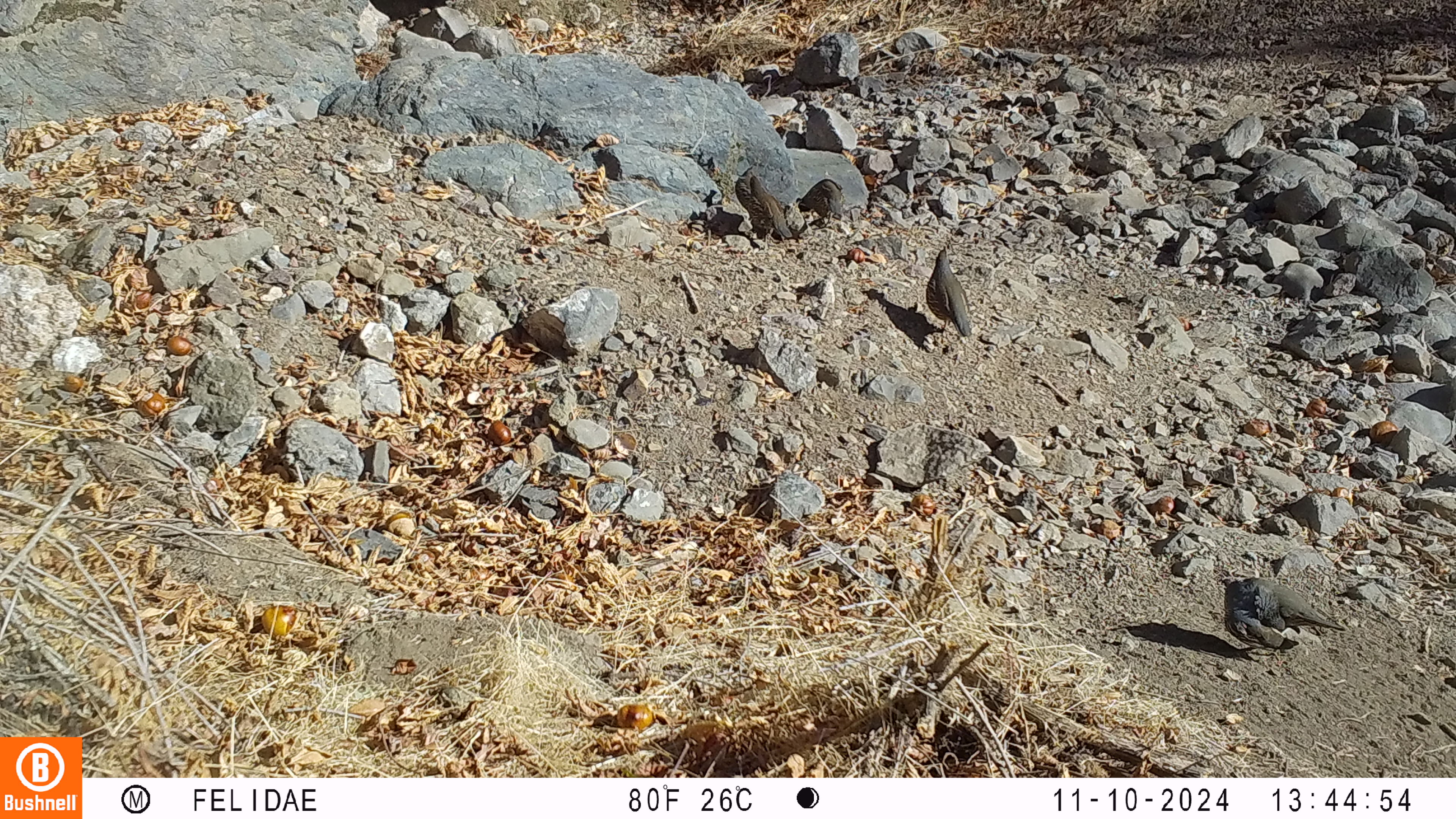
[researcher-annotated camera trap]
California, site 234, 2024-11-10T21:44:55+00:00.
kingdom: Animalia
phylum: Chordata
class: Aves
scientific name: Aves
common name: bird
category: unknown bird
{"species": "unknown bird (bird) (Aves)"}